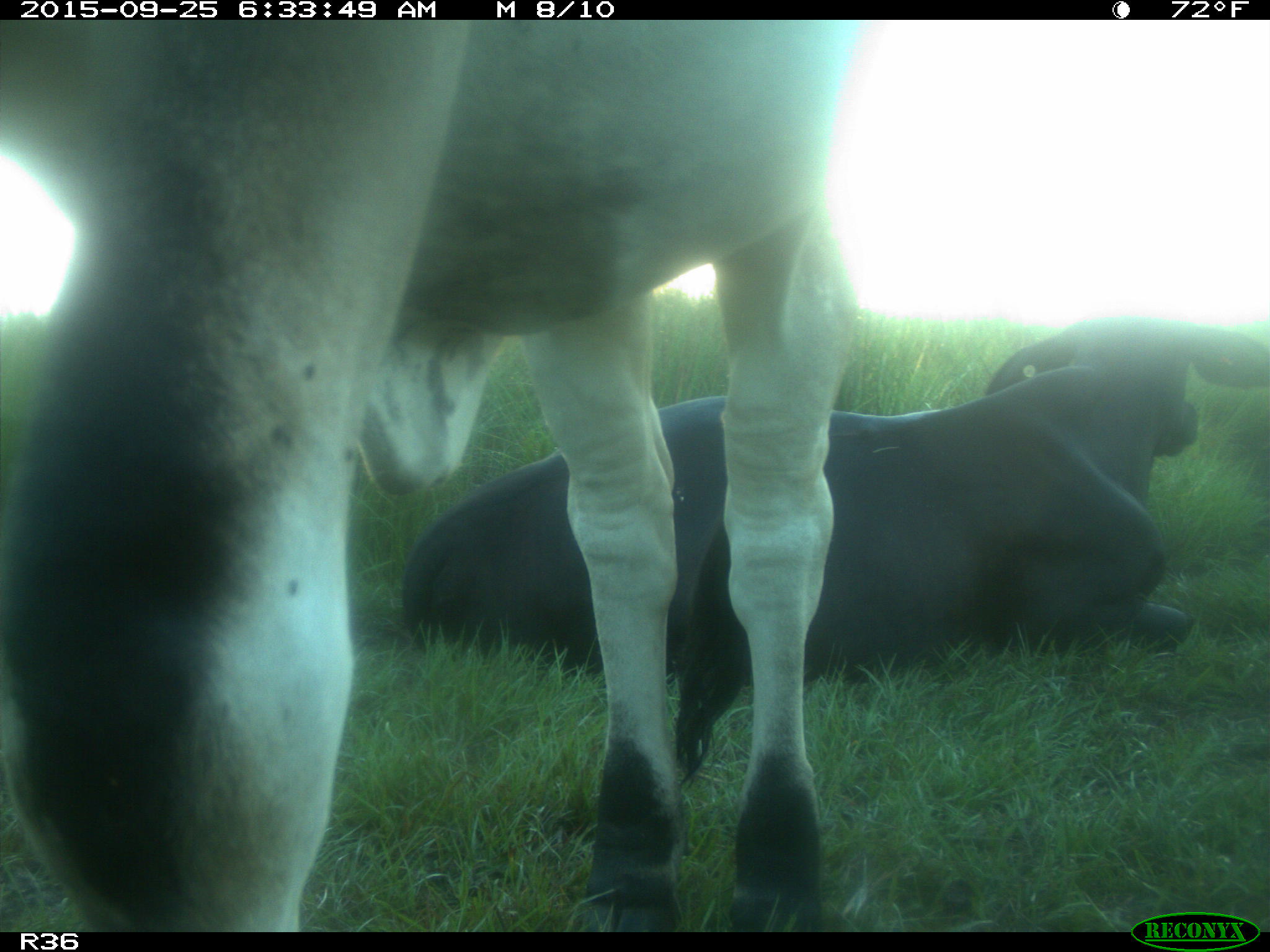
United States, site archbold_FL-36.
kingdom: Animalia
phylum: Chordata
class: Mammalia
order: Artiodactyla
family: Bovidae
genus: Bos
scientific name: Bos taurus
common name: domestic cow